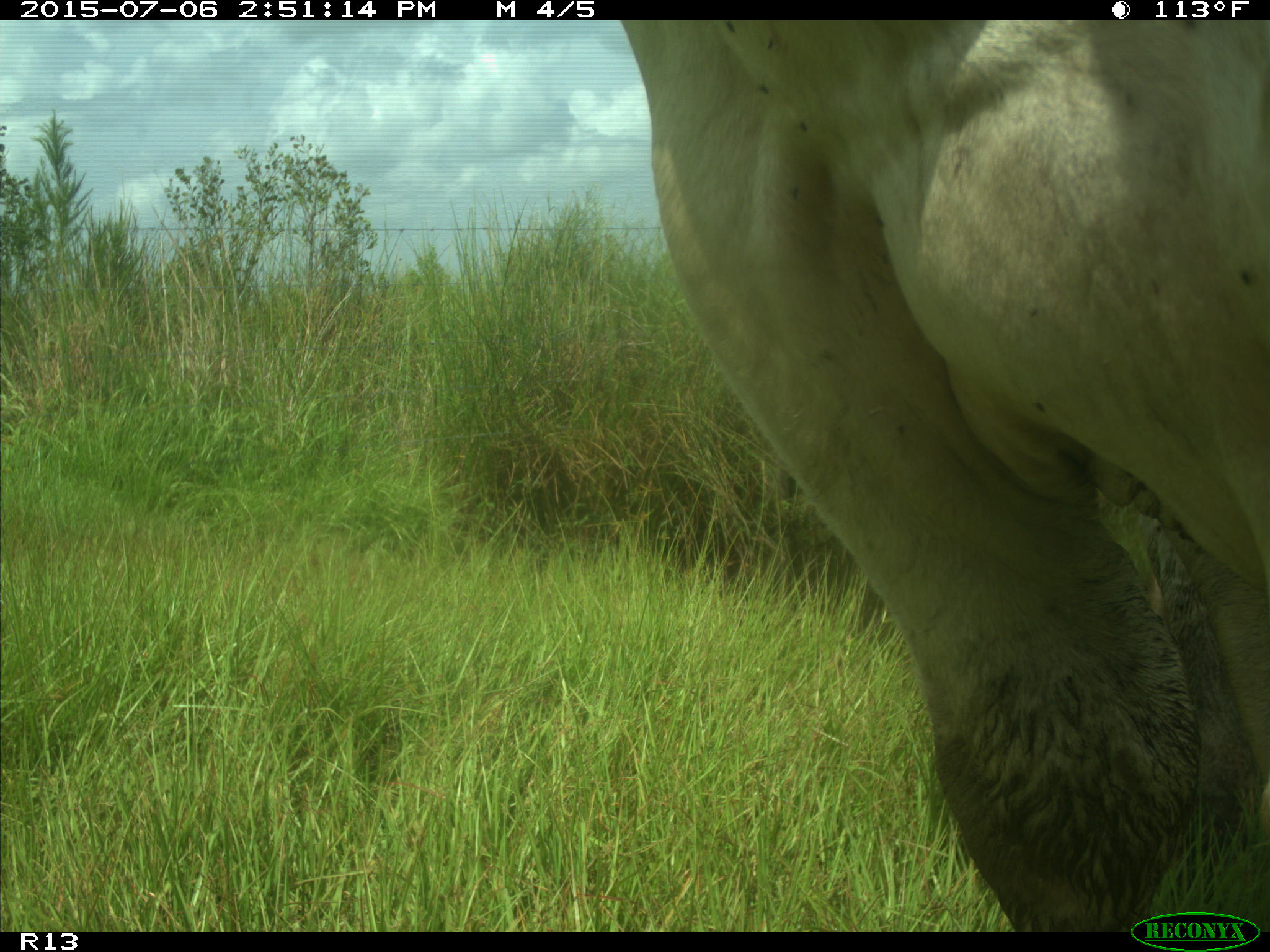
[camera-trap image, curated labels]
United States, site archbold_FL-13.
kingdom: Animalia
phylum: Chordata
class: Mammalia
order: Artiodactyla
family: Bovidae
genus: Bos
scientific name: Bos taurus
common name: domestic cow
Bos taurus (domestic cow).